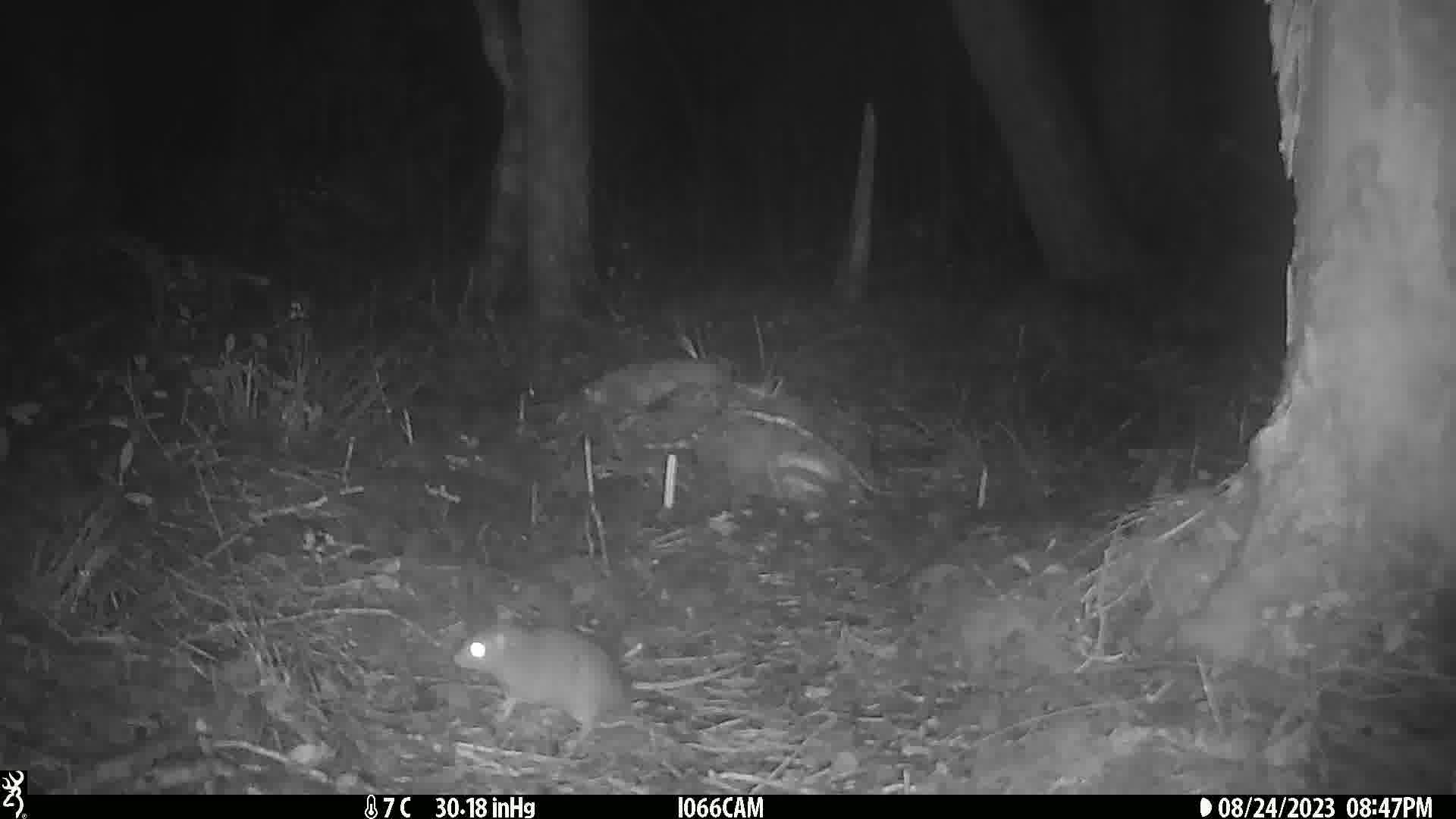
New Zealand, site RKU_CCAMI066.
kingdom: Animalia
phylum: Chordata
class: Mammalia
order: Rodentia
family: Muridae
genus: Rattus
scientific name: Rattus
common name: rat